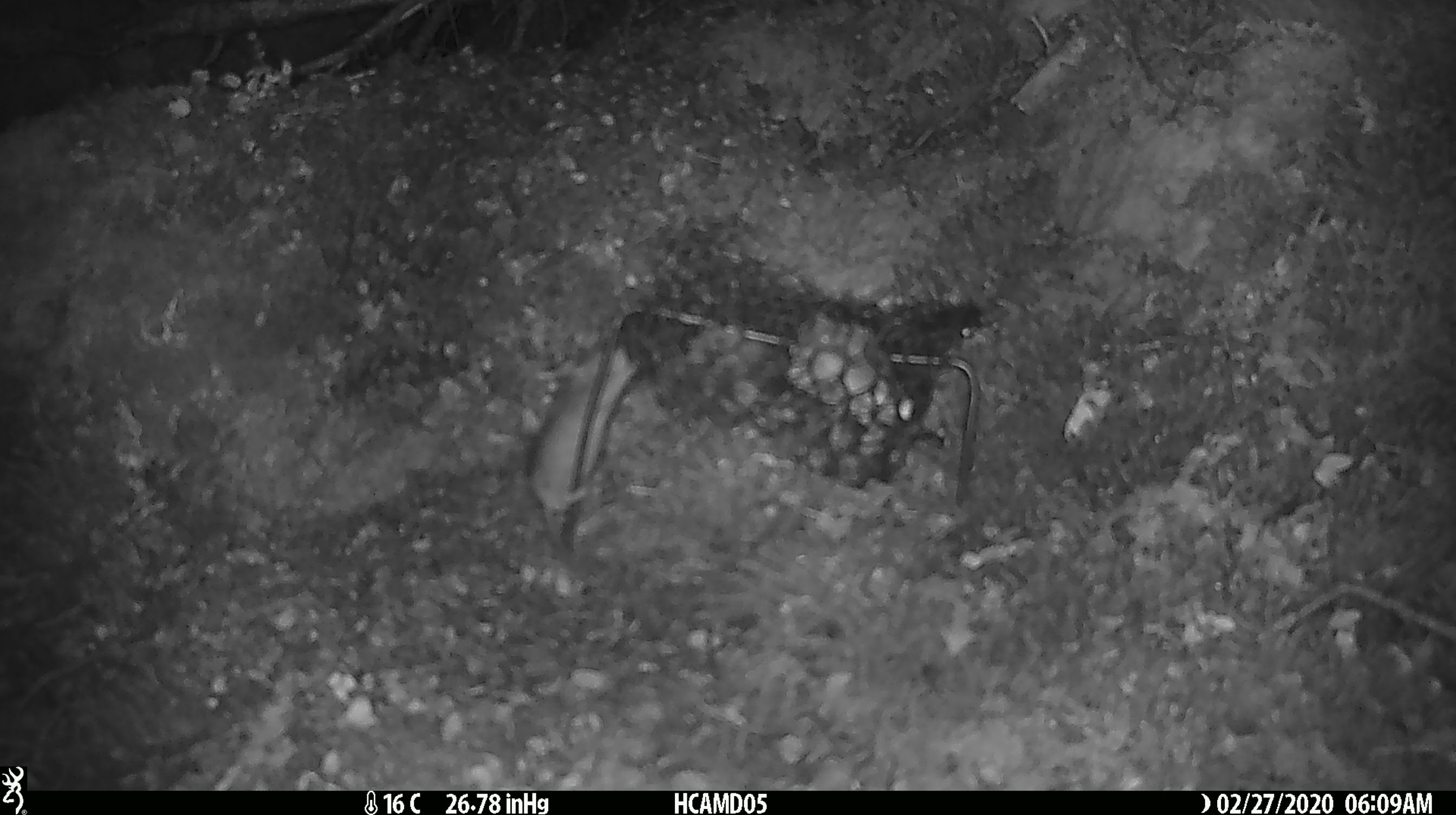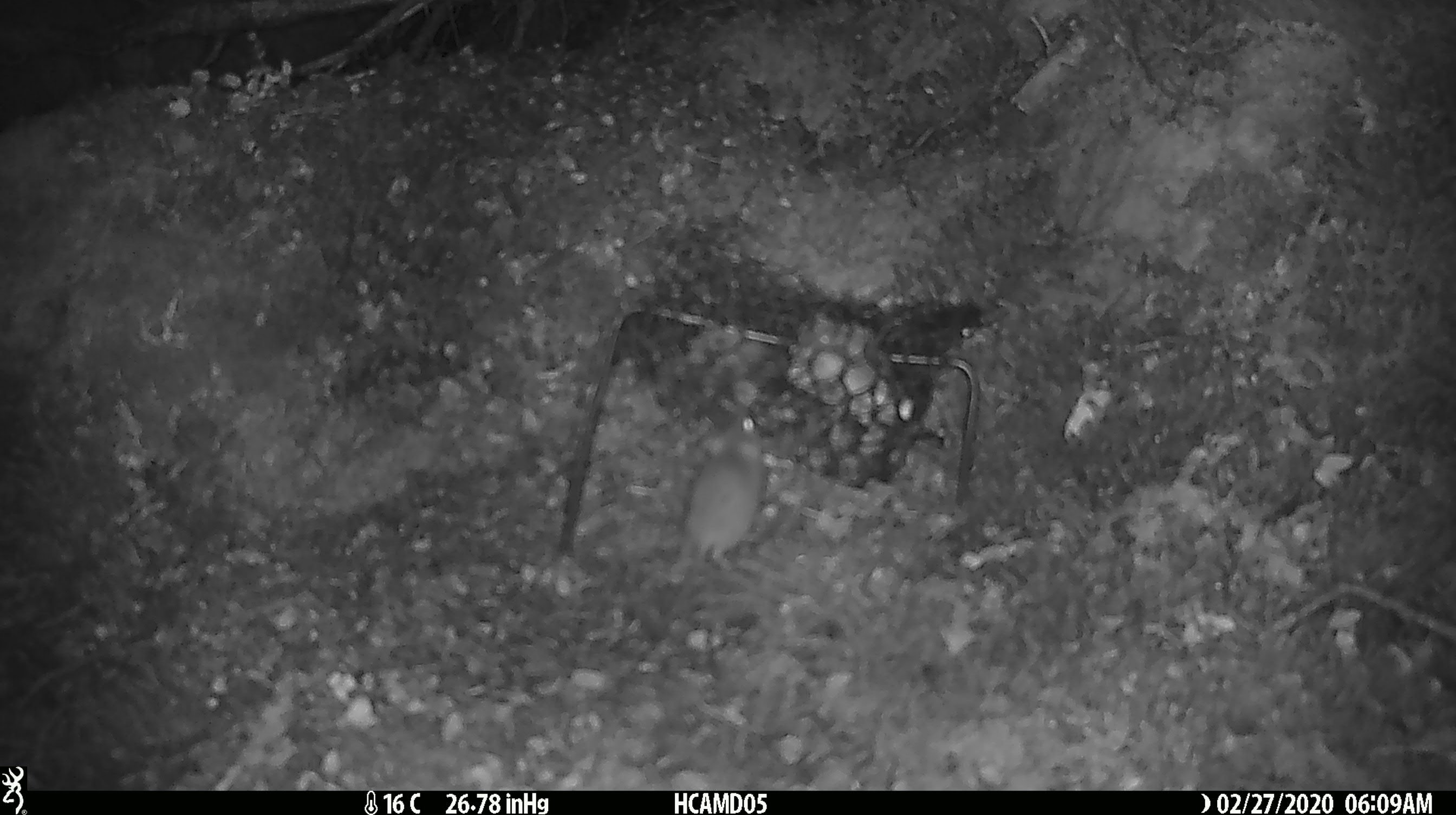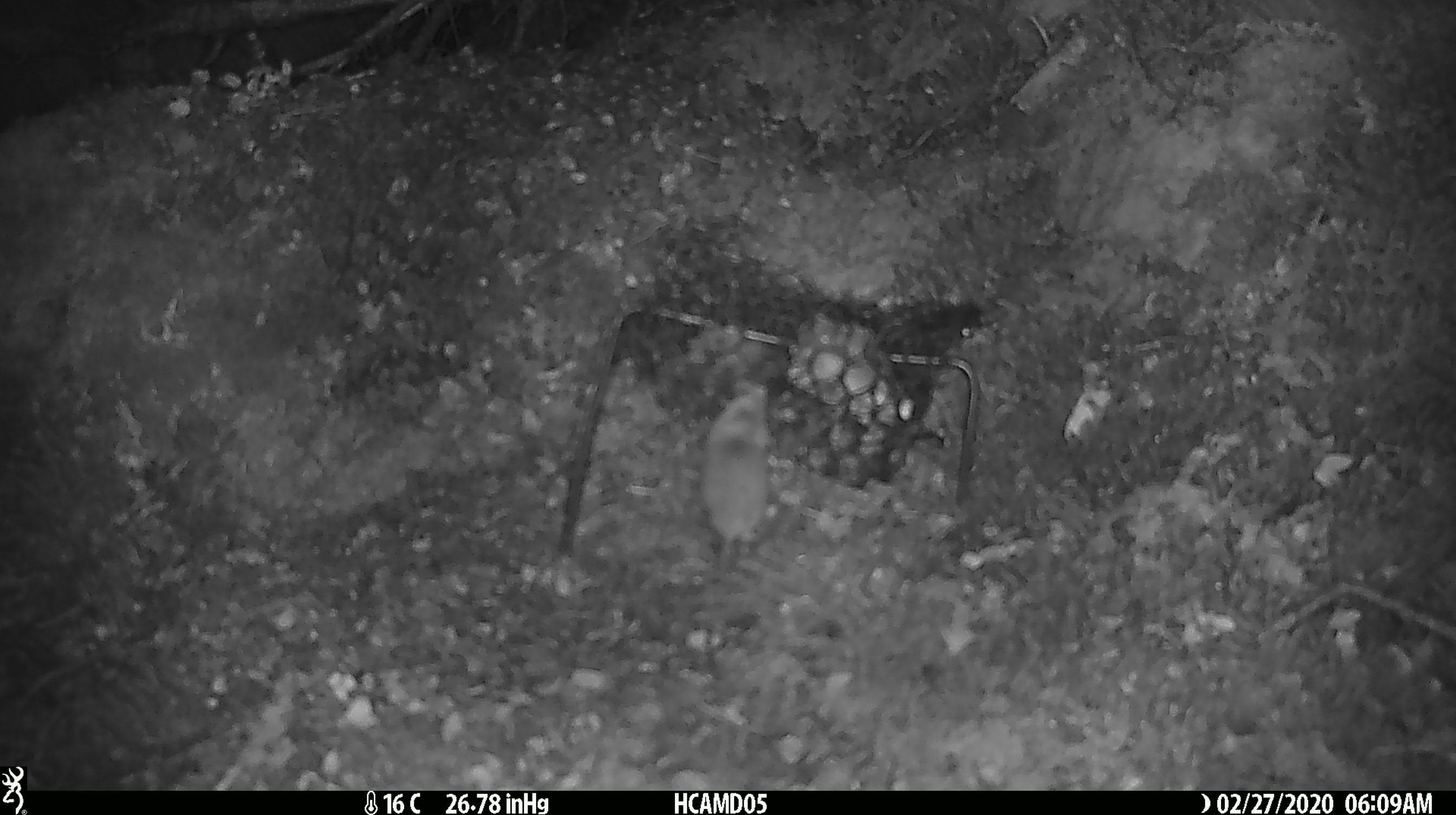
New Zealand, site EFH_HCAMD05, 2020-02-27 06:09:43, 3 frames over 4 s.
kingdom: Animalia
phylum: Chordata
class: Mammalia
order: Rodentia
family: Muridae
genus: Mus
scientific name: Mus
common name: mouse